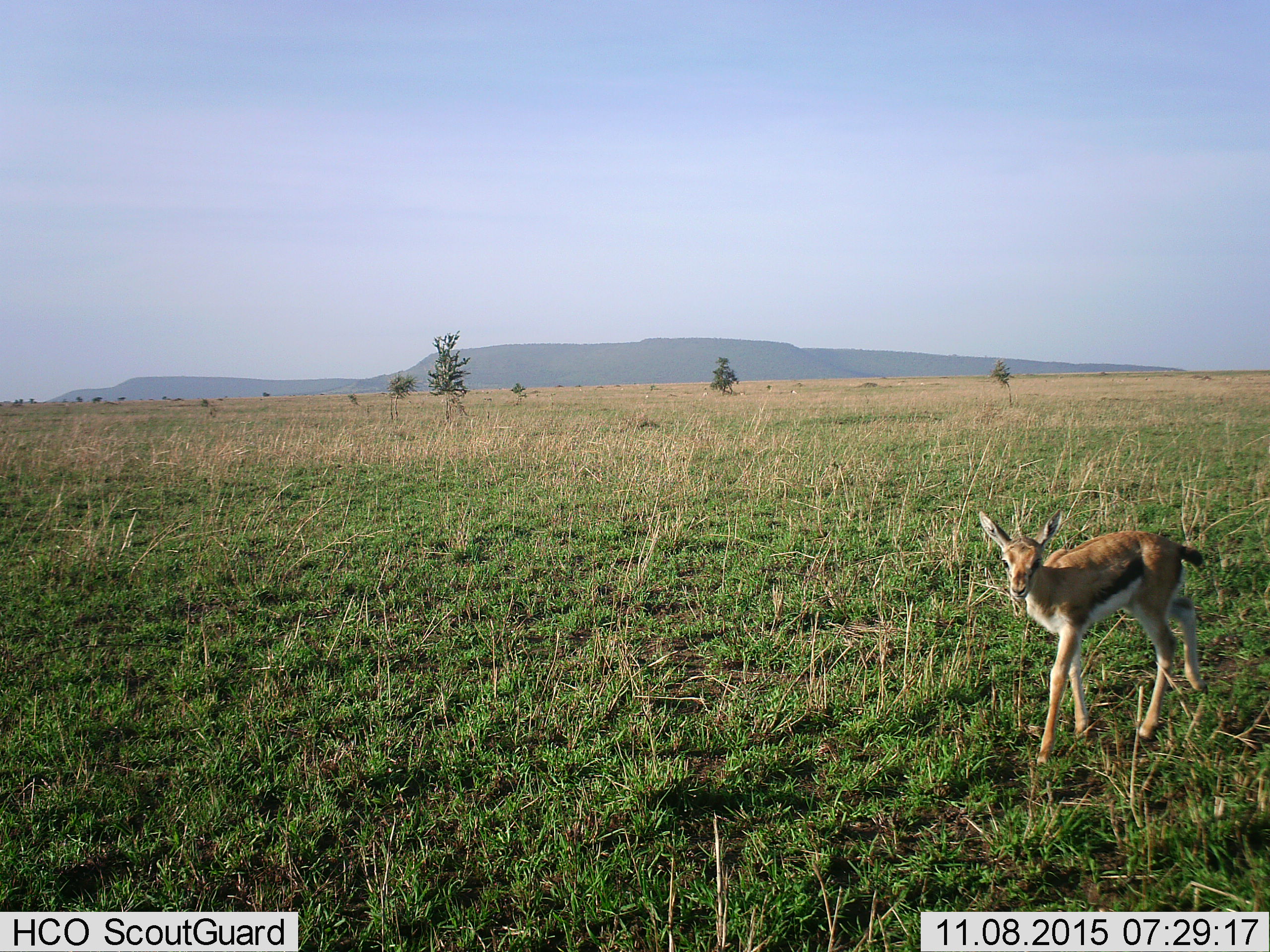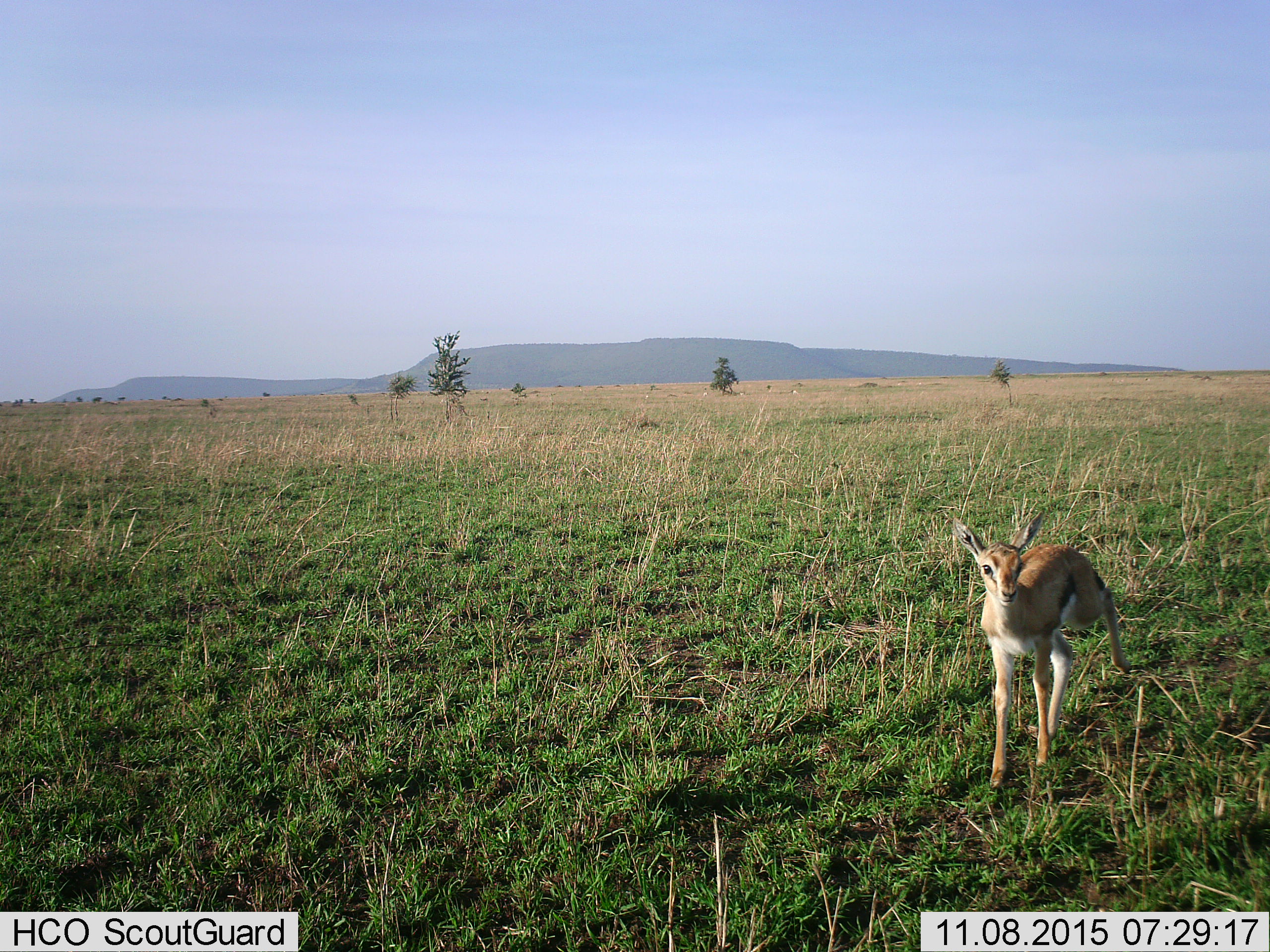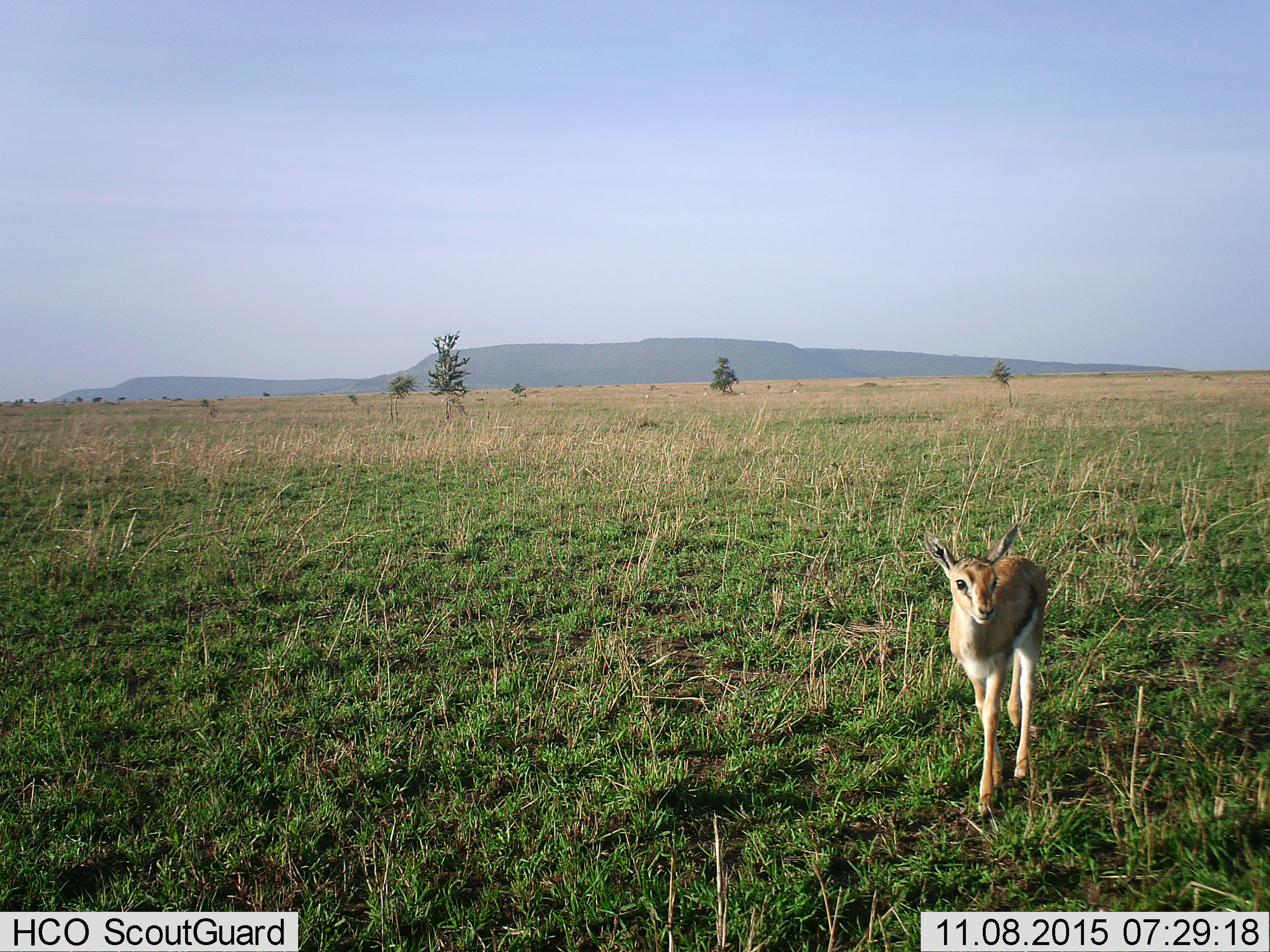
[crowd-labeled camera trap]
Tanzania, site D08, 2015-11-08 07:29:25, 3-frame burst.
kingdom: Animalia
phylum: Chordata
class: Mammalia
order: Artiodactyla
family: Bovidae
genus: Eudorcas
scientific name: Eudorcas thomsonii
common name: thomson's gazelle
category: gazellethomsons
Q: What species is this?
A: Gazellethomsons (thomson's gazelle) (Eudorcas thomsonii).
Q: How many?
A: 1.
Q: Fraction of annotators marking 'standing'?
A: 31%.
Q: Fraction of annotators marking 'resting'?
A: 0%.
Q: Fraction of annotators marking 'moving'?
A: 69%.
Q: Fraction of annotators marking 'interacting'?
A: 6%.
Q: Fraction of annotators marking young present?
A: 75%.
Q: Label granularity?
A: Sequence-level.